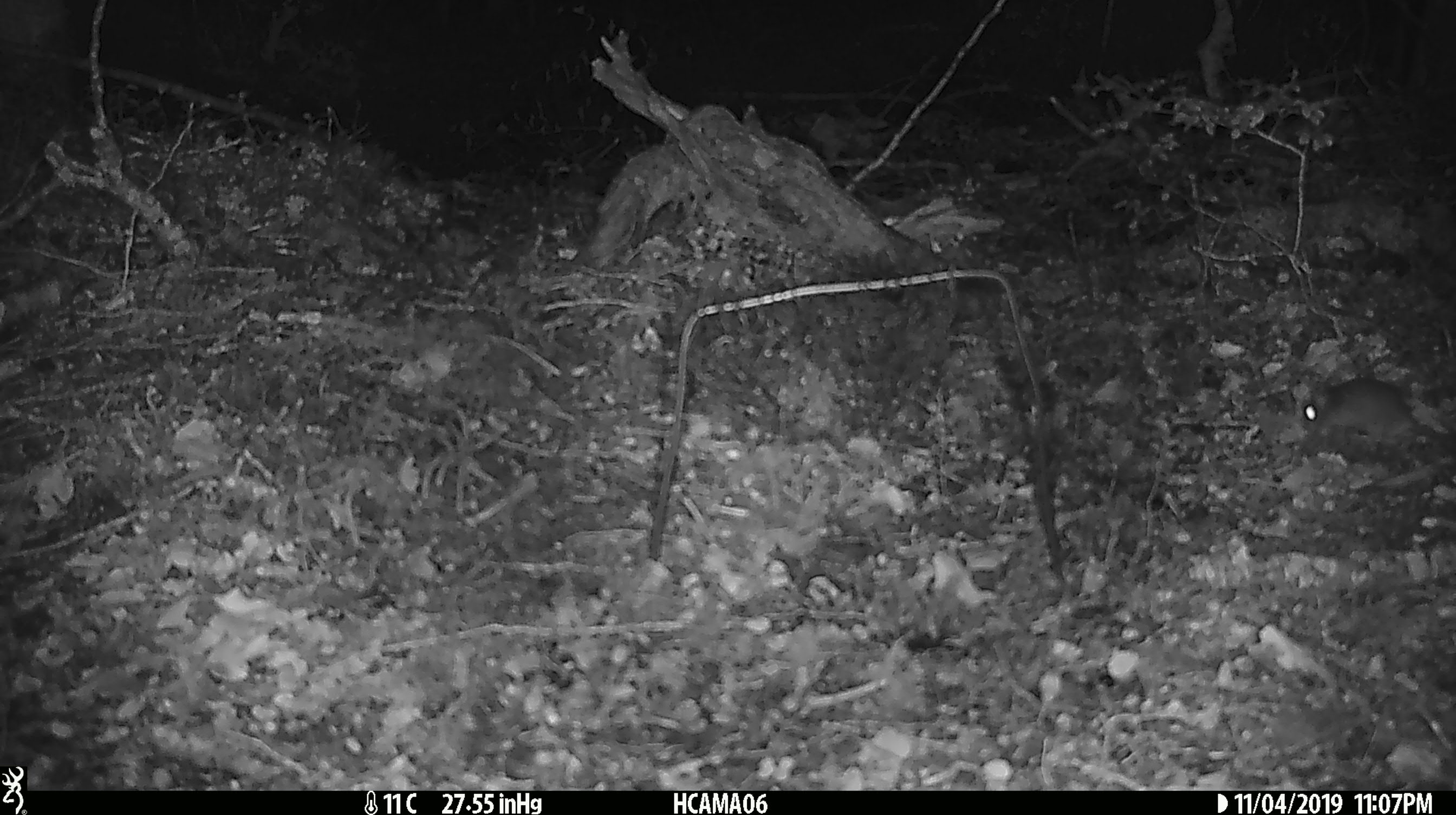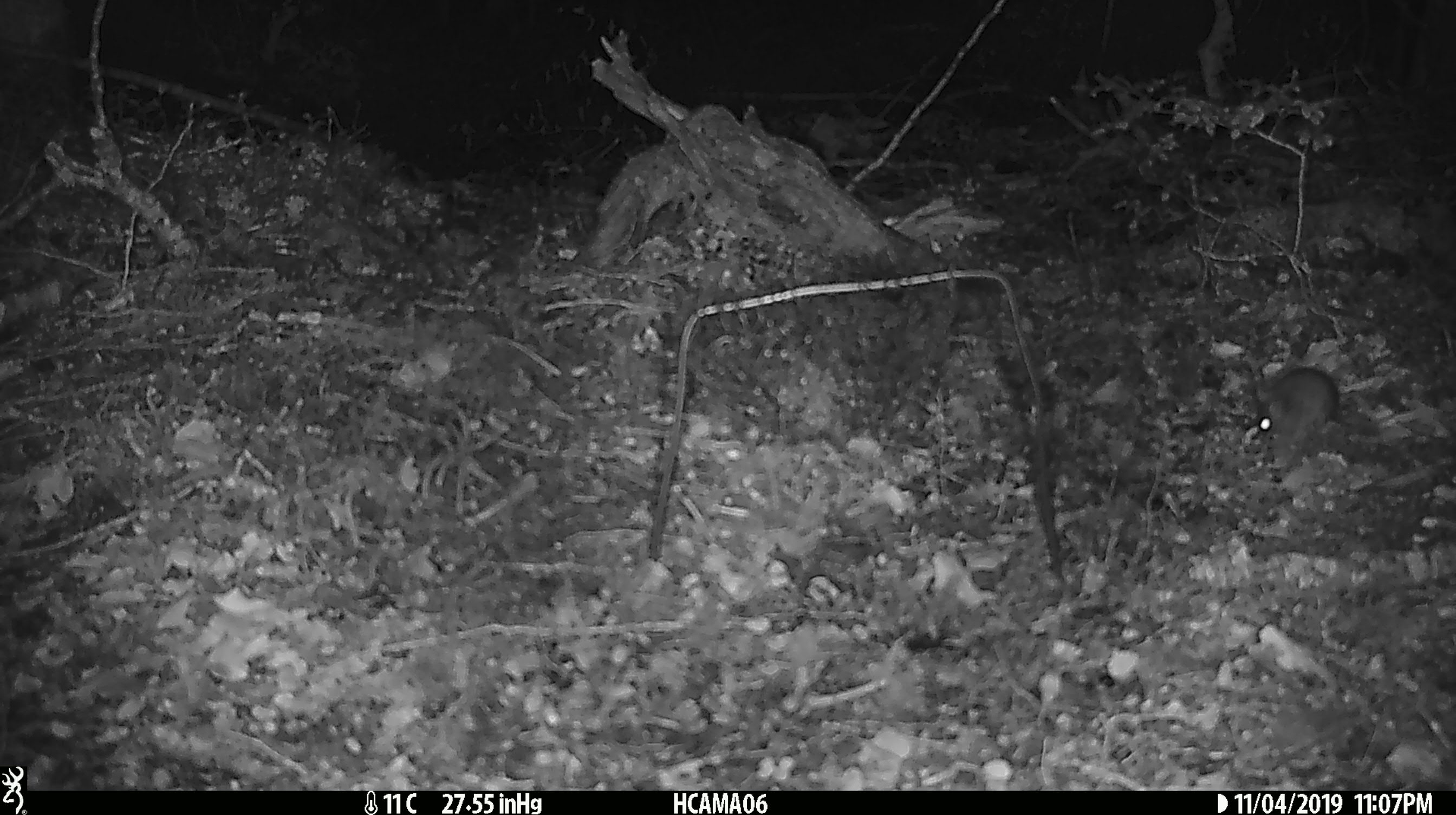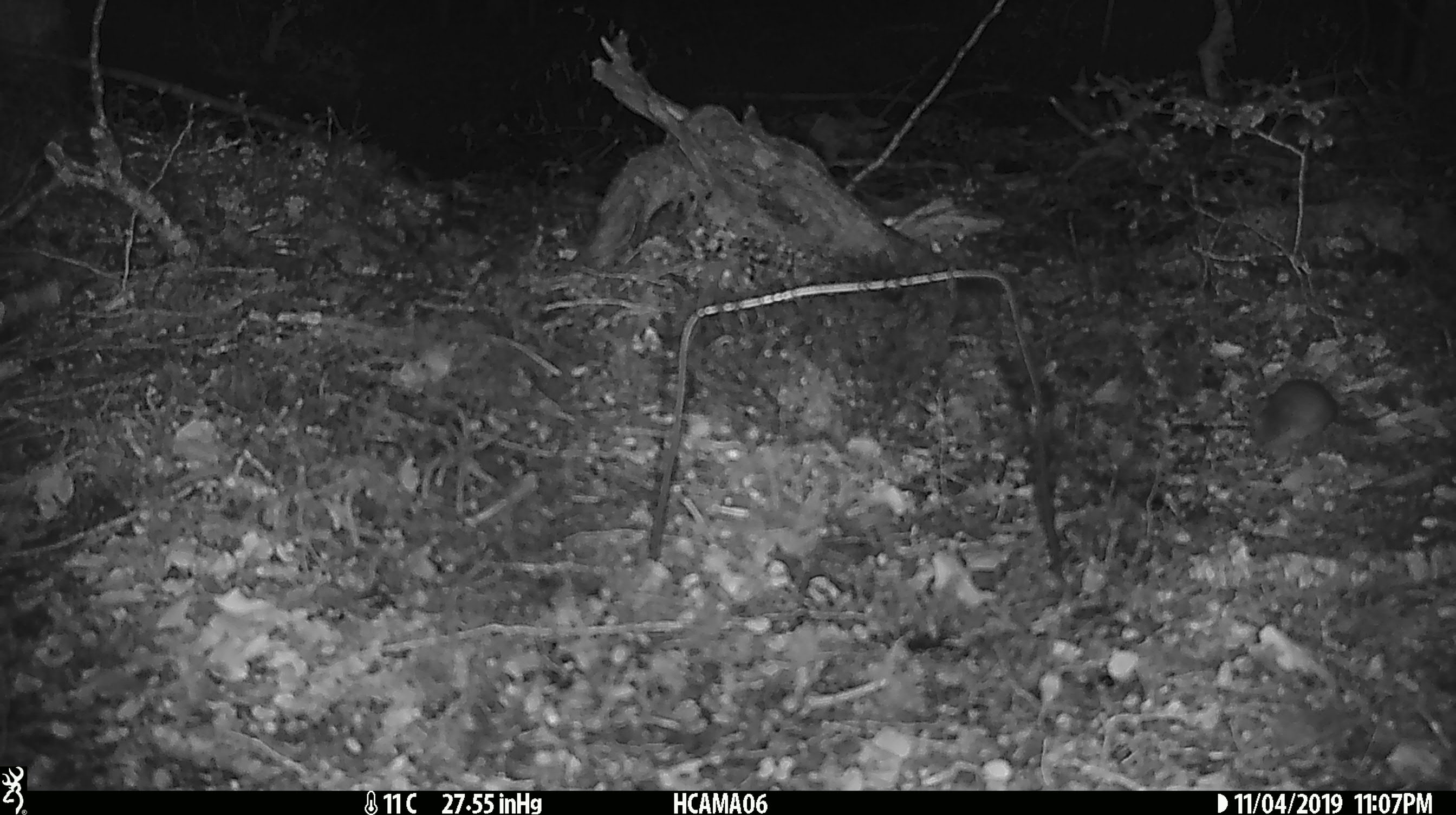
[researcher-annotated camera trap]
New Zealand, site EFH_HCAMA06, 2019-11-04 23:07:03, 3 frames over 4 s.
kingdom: Animalia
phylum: Chordata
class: Mammalia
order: Rodentia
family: Muridae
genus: Mus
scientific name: Mus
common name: mouse